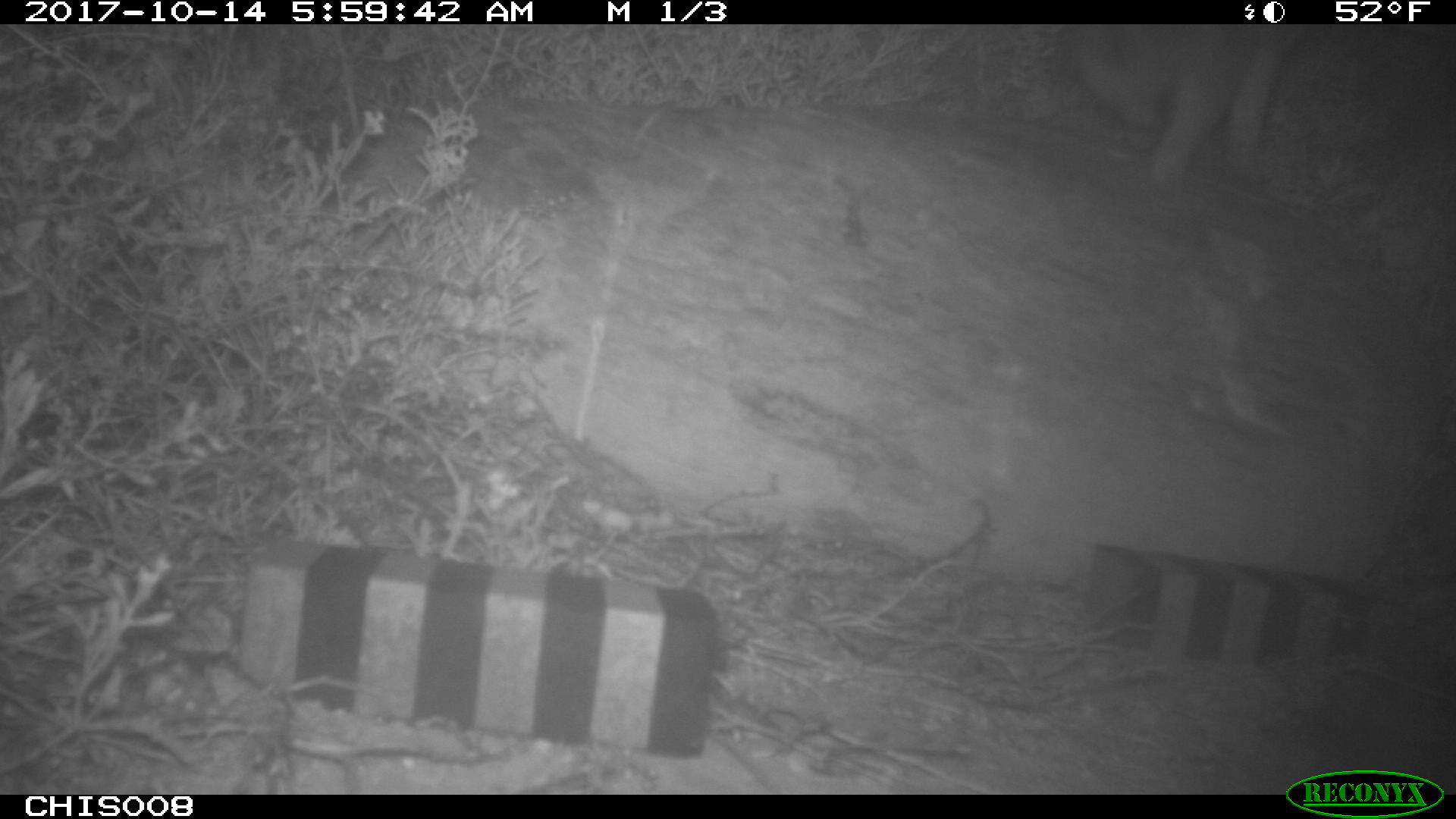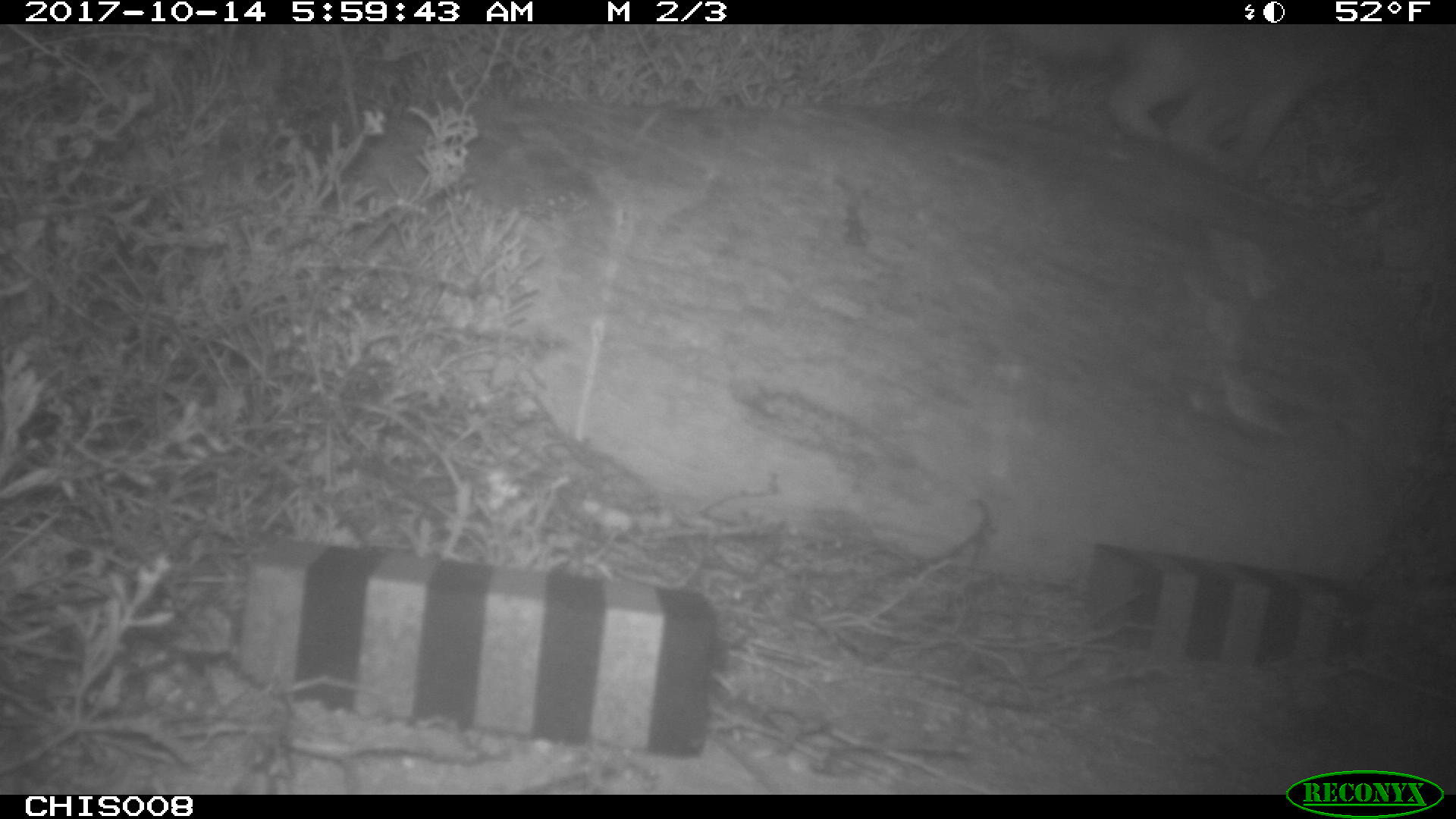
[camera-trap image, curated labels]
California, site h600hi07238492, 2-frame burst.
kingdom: Animalia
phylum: Chordata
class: Mammalia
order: Carnivora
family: Canidae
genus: Urocyon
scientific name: Urocyon littoralis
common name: island fox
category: fox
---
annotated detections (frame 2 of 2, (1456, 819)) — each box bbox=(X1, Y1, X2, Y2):
fox: bbox=(1002, 23, 1392, 178)